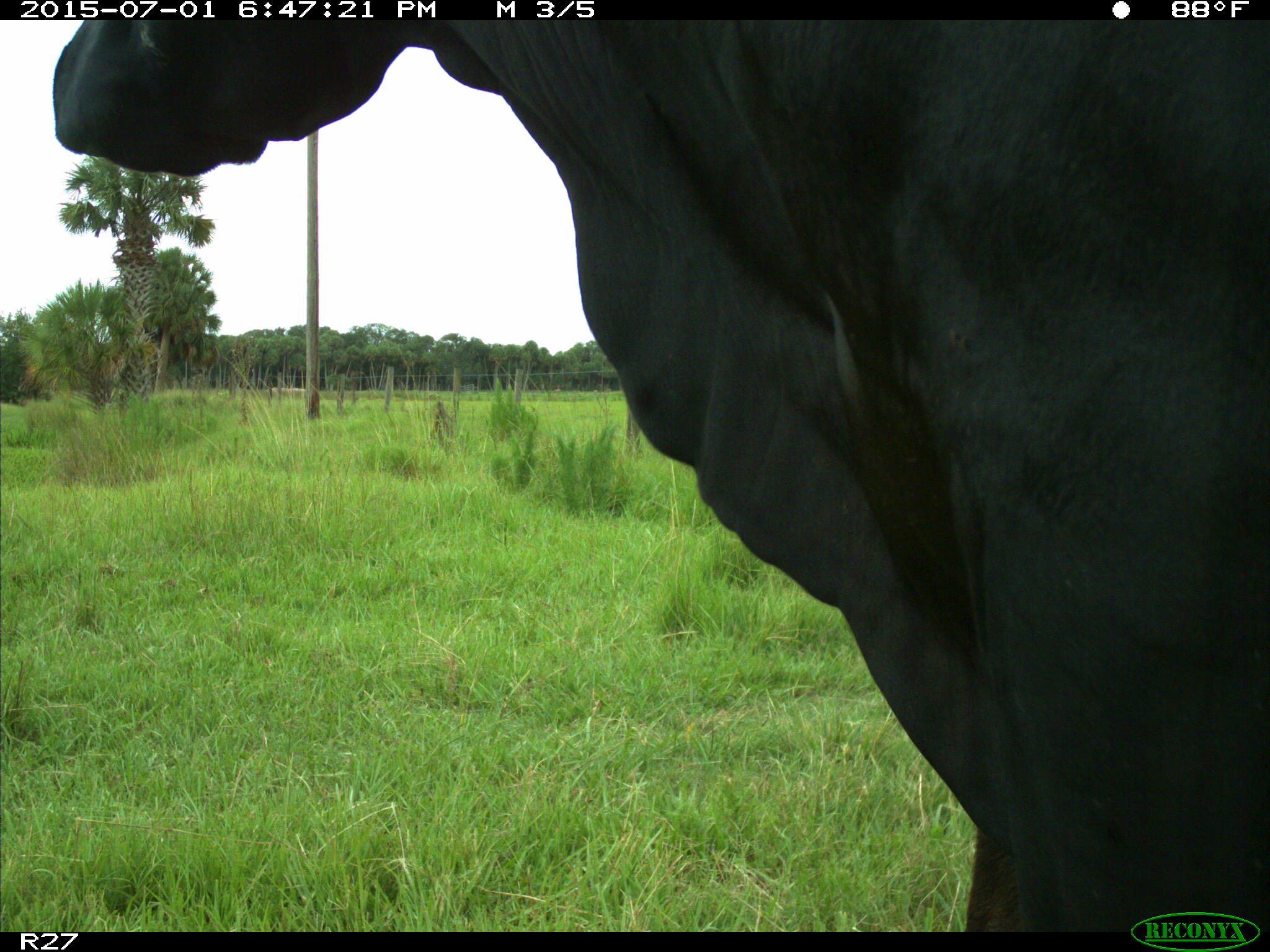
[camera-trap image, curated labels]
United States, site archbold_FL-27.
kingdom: Animalia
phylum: Chordata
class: Mammalia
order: Artiodactyla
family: Bovidae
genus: Bos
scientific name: Bos taurus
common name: domestic cow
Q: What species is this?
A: Bos taurus (domestic cow).